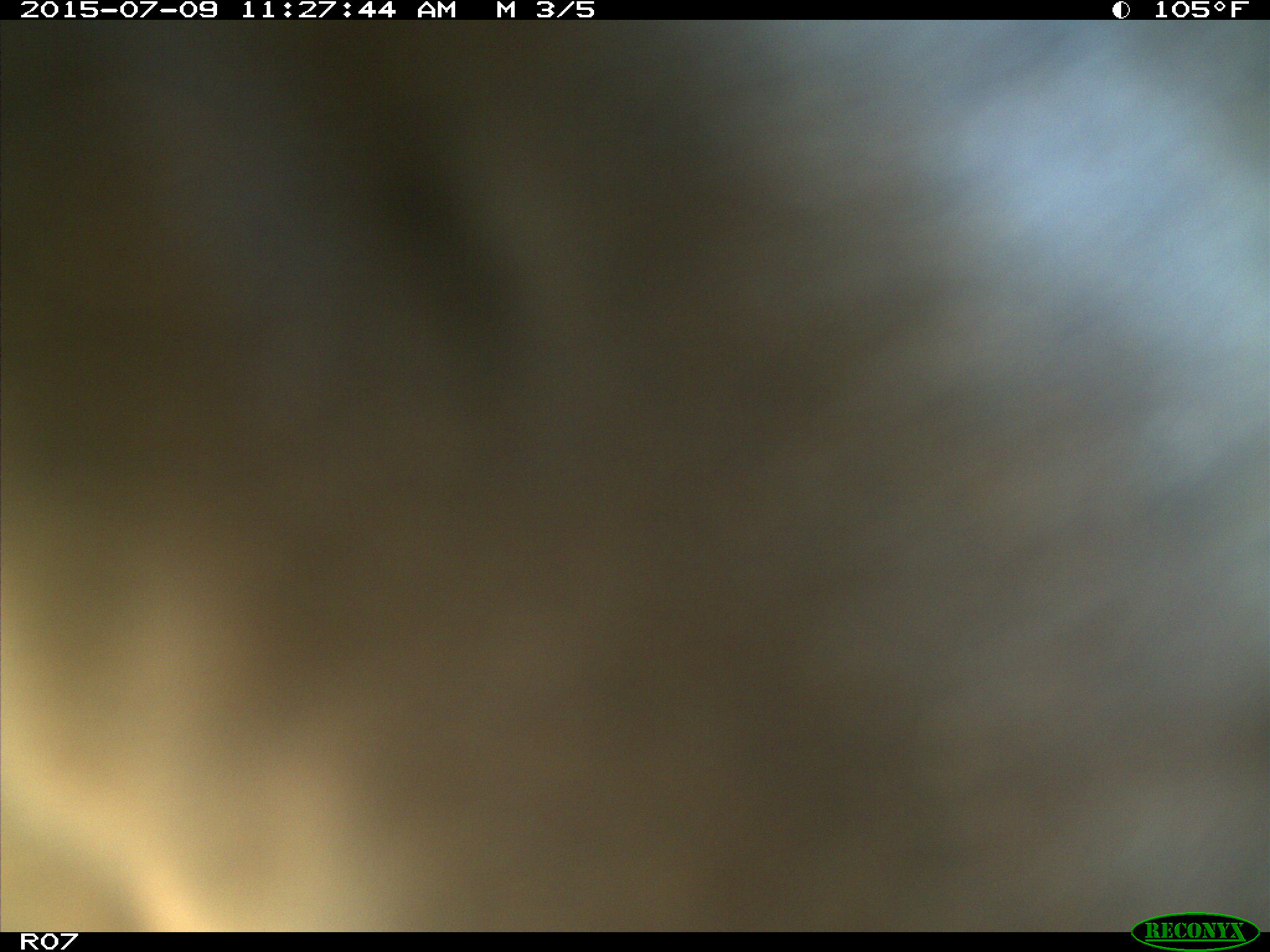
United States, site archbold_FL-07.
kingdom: Animalia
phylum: Chordata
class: Mammalia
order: Artiodactyla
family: Bovidae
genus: Bos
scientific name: Bos taurus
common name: domestic cow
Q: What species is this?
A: Bos taurus (domestic cow).